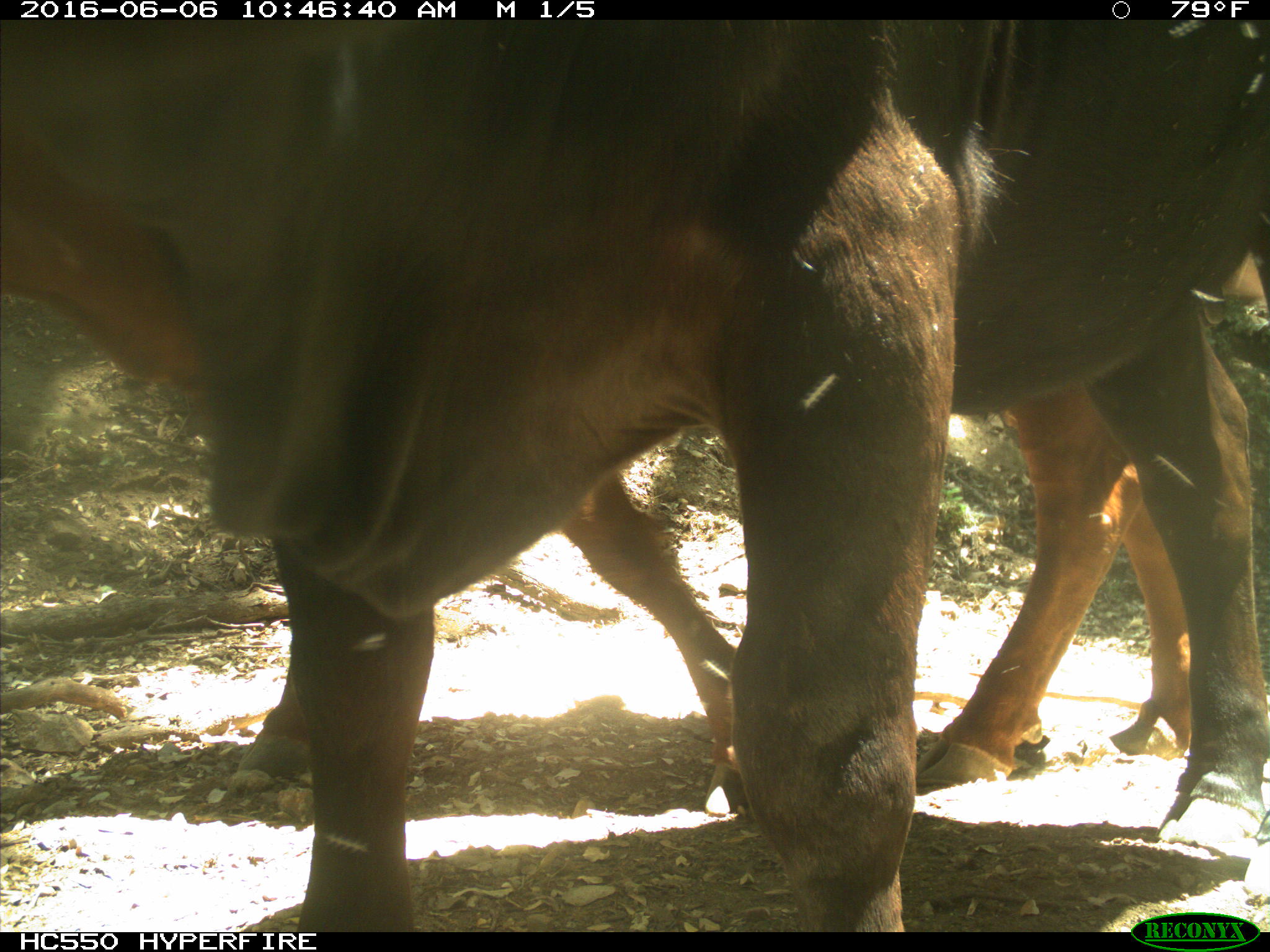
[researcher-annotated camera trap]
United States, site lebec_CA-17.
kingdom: Animalia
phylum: Chordata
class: Mammalia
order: Artiodactyla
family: Bovidae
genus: Bos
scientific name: Bos taurus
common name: domestic cow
Bos taurus (domestic cow).